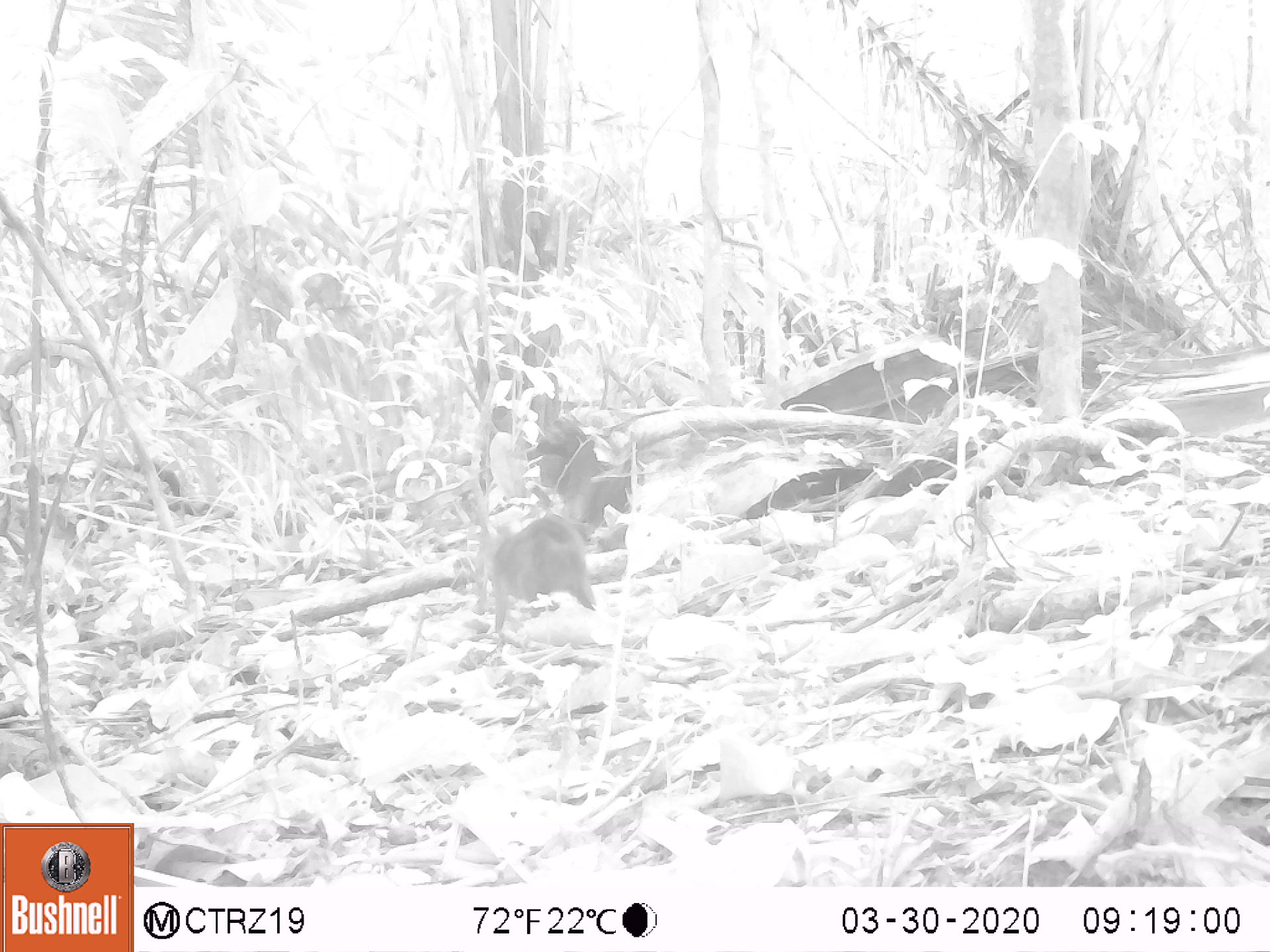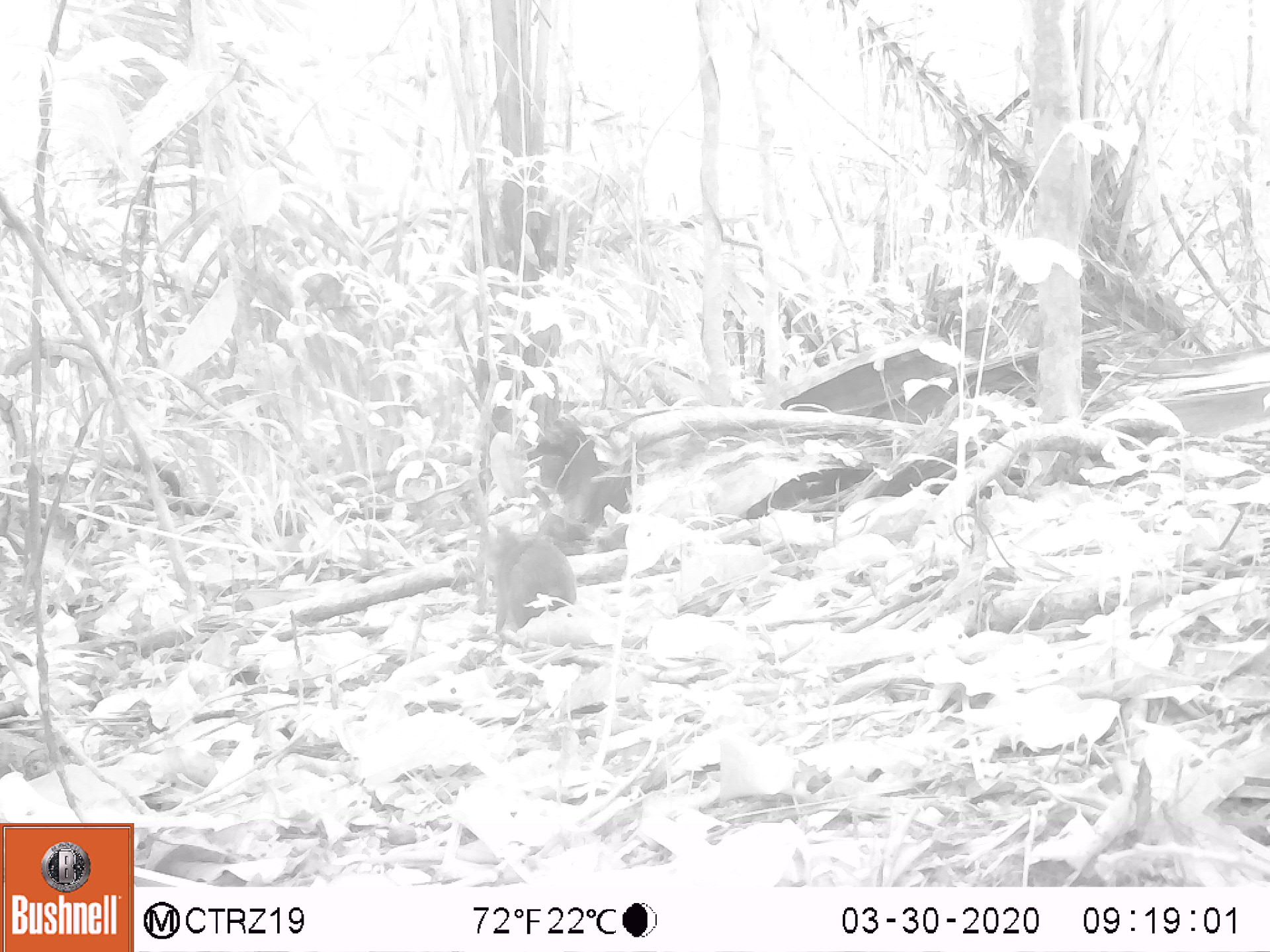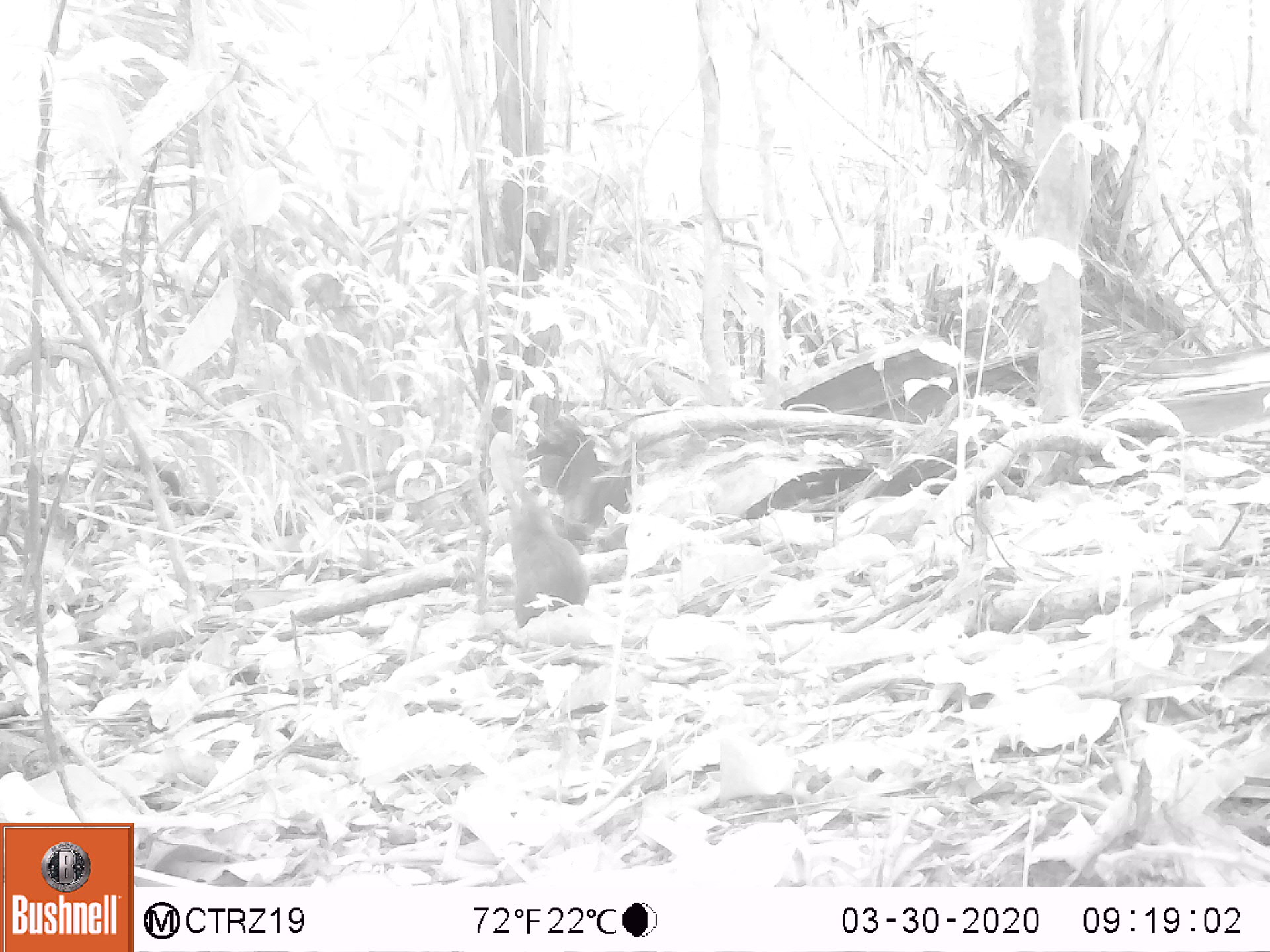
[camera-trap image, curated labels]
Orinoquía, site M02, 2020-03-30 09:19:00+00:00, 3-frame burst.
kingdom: Animalia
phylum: Chordata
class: Mammalia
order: Rodentia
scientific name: Rodentia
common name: rodent